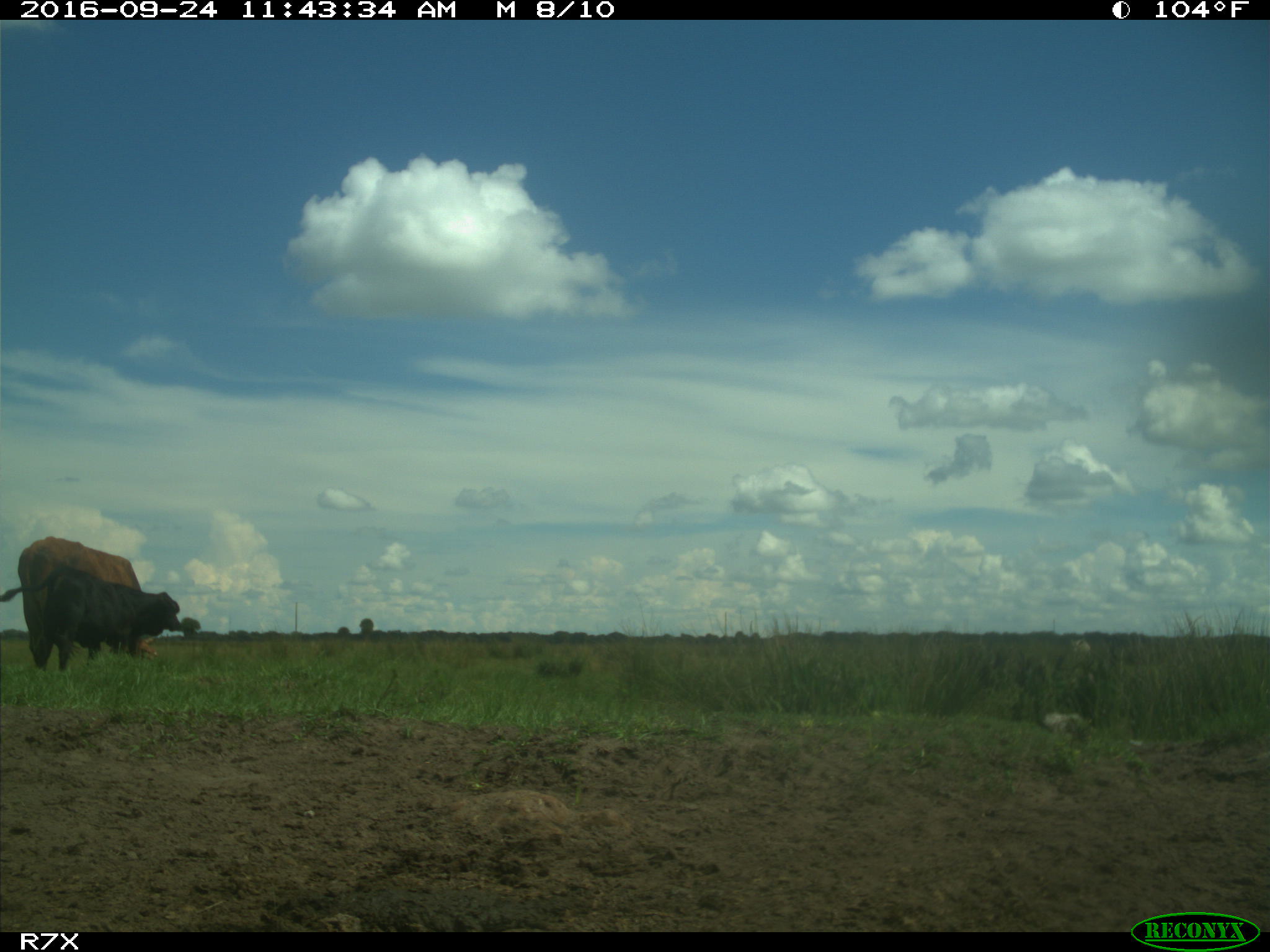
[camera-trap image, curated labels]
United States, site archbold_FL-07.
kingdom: Animalia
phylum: Chordata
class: Mammalia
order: Artiodactyla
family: Bovidae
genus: Bos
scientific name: Bos taurus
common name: domestic cow